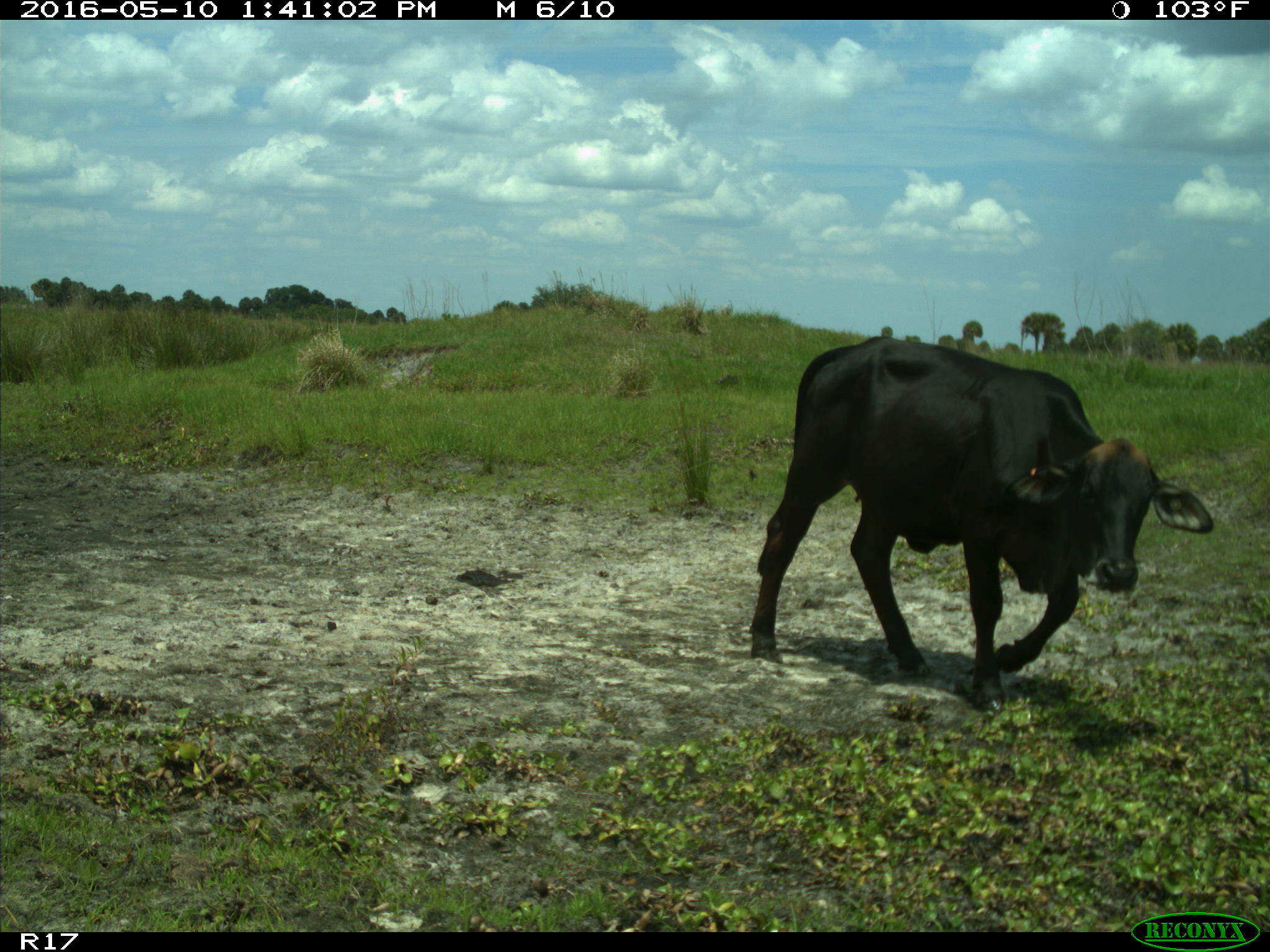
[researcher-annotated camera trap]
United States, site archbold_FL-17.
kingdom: Animalia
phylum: Chordata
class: Mammalia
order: Artiodactyla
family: Bovidae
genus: Bos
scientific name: Bos taurus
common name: domestic cow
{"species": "Bos taurus (domestic cow)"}